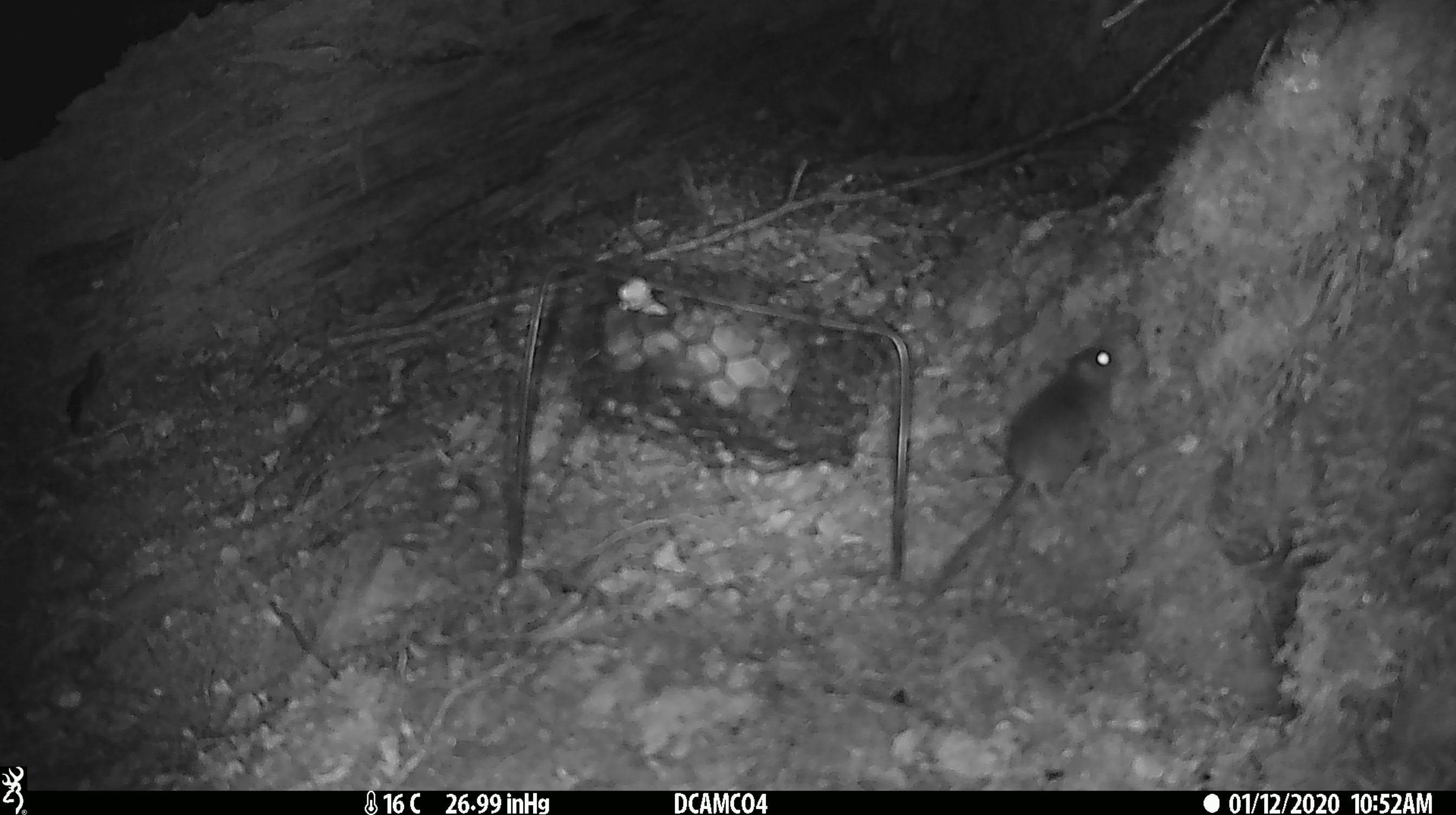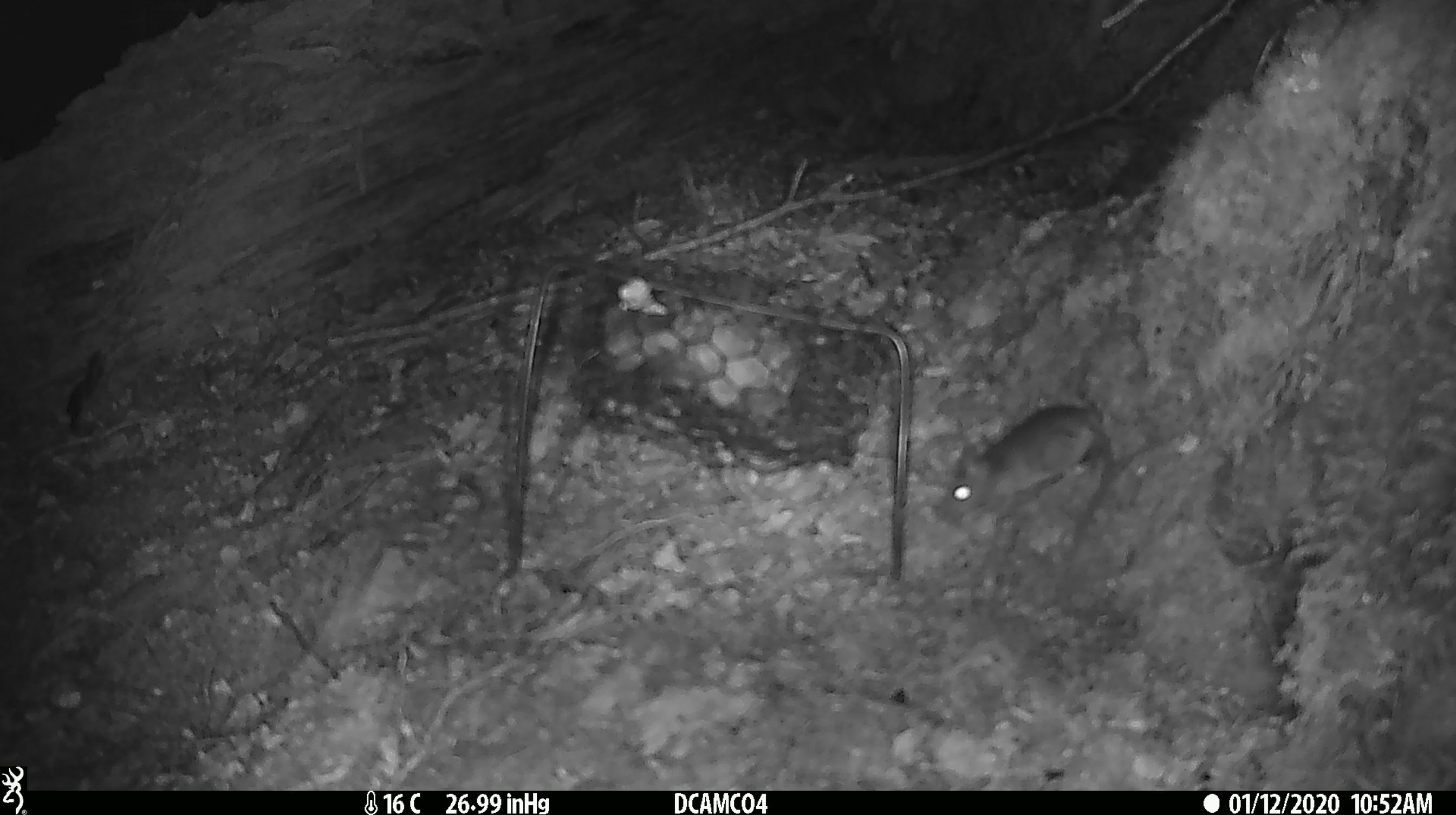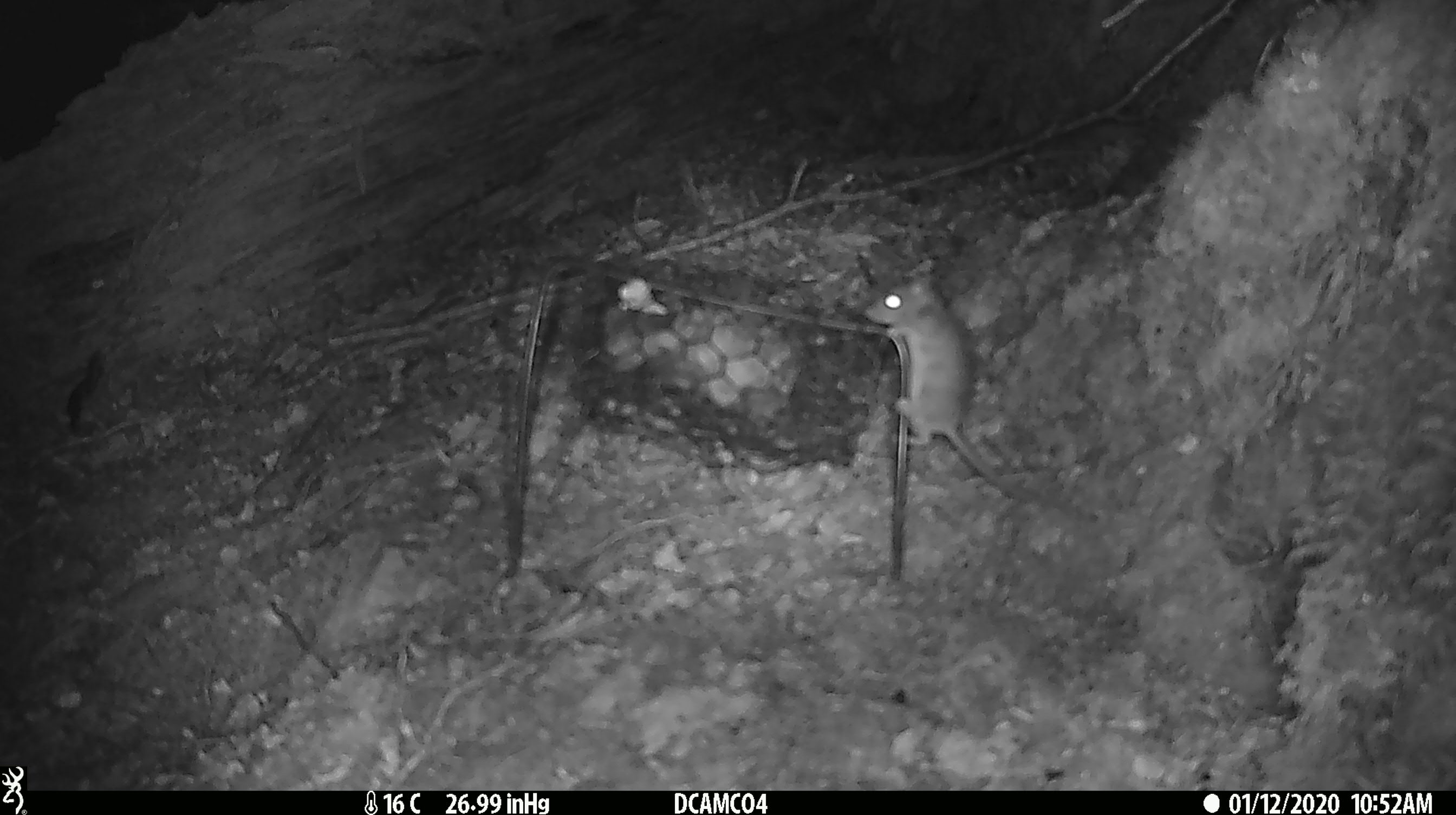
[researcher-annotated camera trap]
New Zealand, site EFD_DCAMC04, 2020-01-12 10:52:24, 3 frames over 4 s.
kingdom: Animalia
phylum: Chordata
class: Mammalia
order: Rodentia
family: Muridae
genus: Mus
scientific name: Mus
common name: mouse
Mouse (Mus).